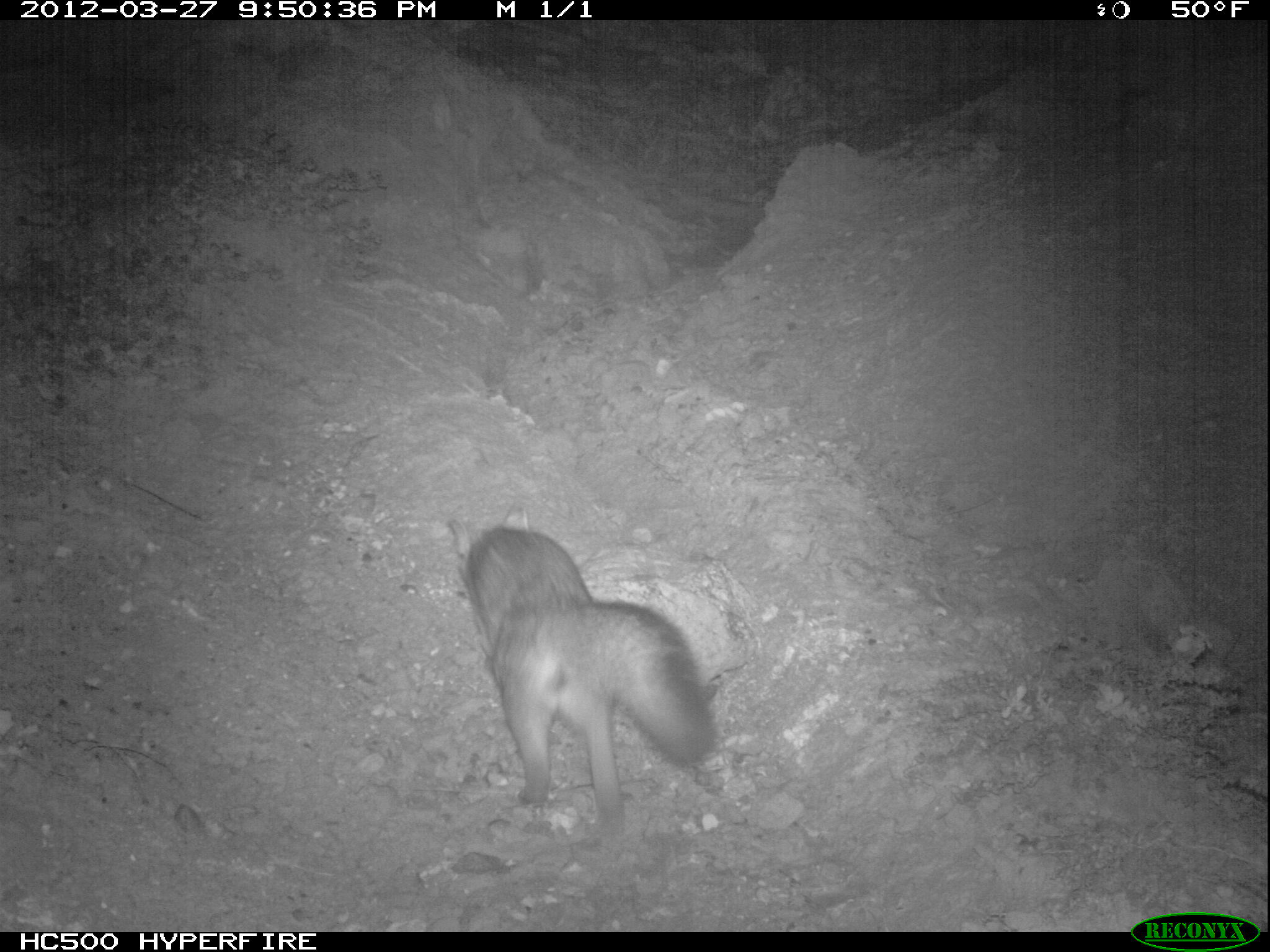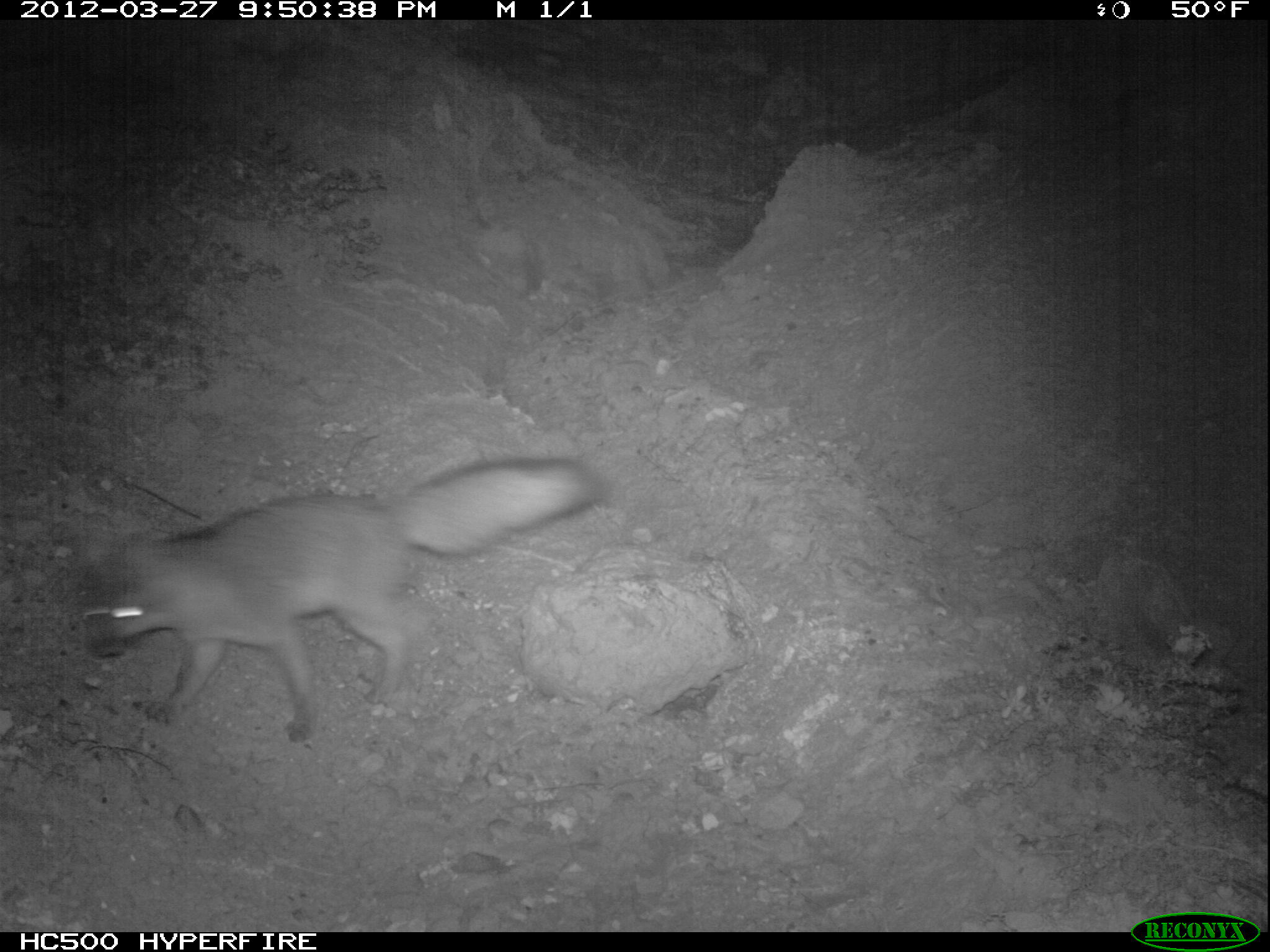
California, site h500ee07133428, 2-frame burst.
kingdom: Animalia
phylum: Chordata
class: Mammalia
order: Carnivora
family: Canidae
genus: Urocyon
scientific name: Urocyon littoralis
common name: island fox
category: fox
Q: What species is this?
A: Fox (island fox) (Urocyon littoralis).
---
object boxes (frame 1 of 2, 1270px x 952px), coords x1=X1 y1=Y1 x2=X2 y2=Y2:
fox: x1=448 y1=501 x2=718 y2=834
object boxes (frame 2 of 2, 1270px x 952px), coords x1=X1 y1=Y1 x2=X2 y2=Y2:
fox: x1=81 y1=454 x2=604 y2=744